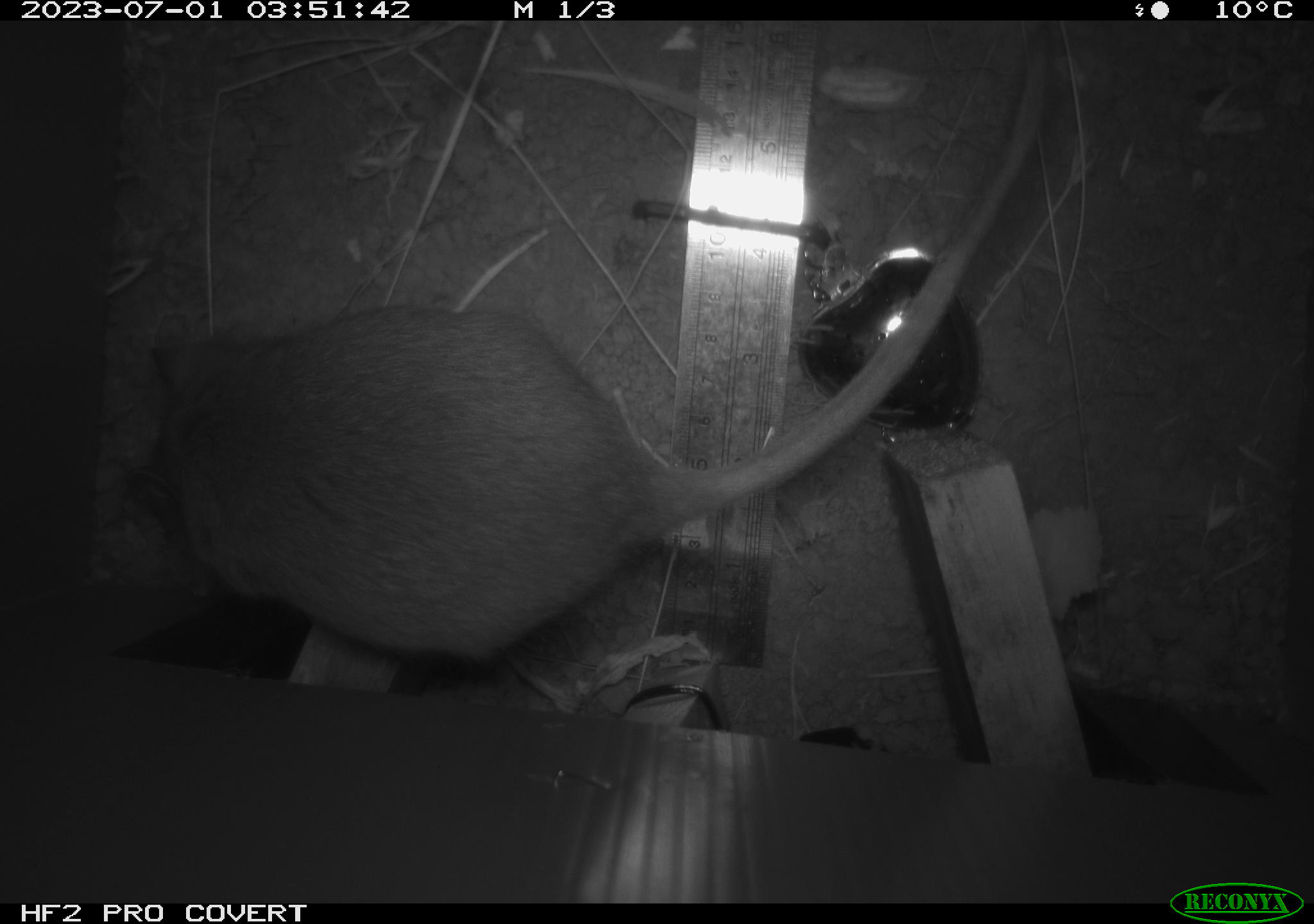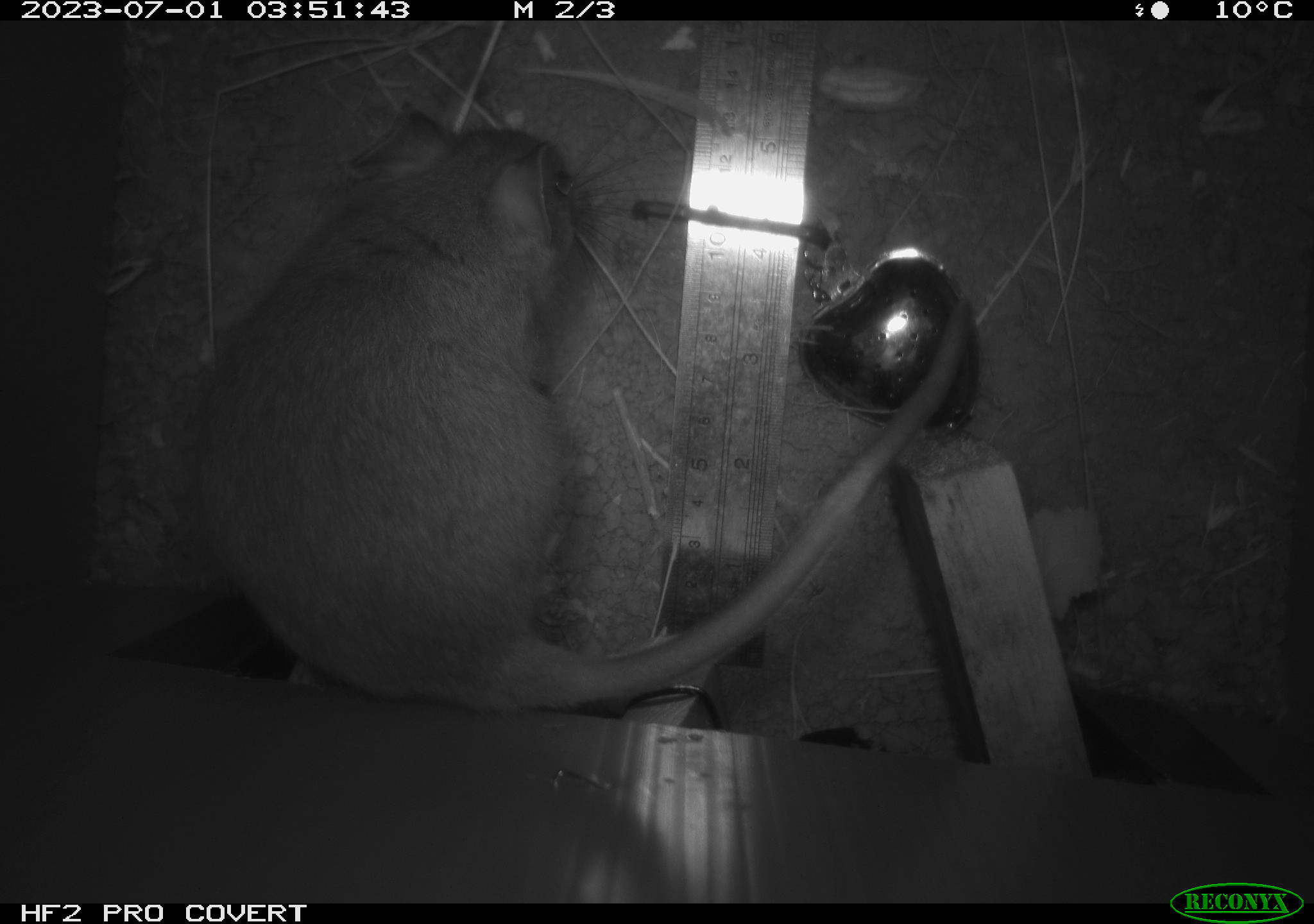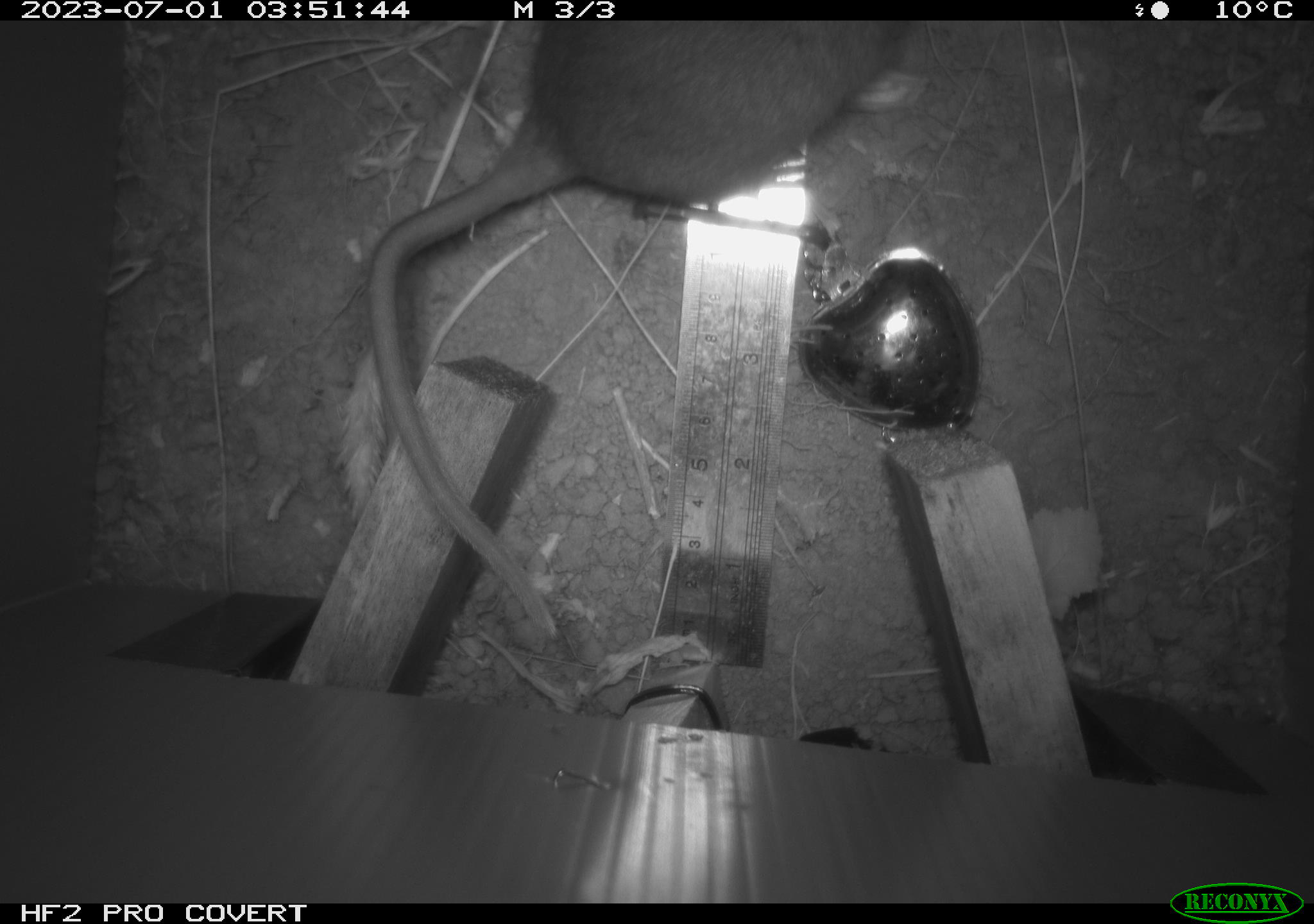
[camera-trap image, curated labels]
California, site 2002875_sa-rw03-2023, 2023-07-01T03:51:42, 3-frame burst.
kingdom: Animalia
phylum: Chordata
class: Mammalia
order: Rodentia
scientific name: Rodentia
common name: mouse species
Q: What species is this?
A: Mouse species (Rodentia).